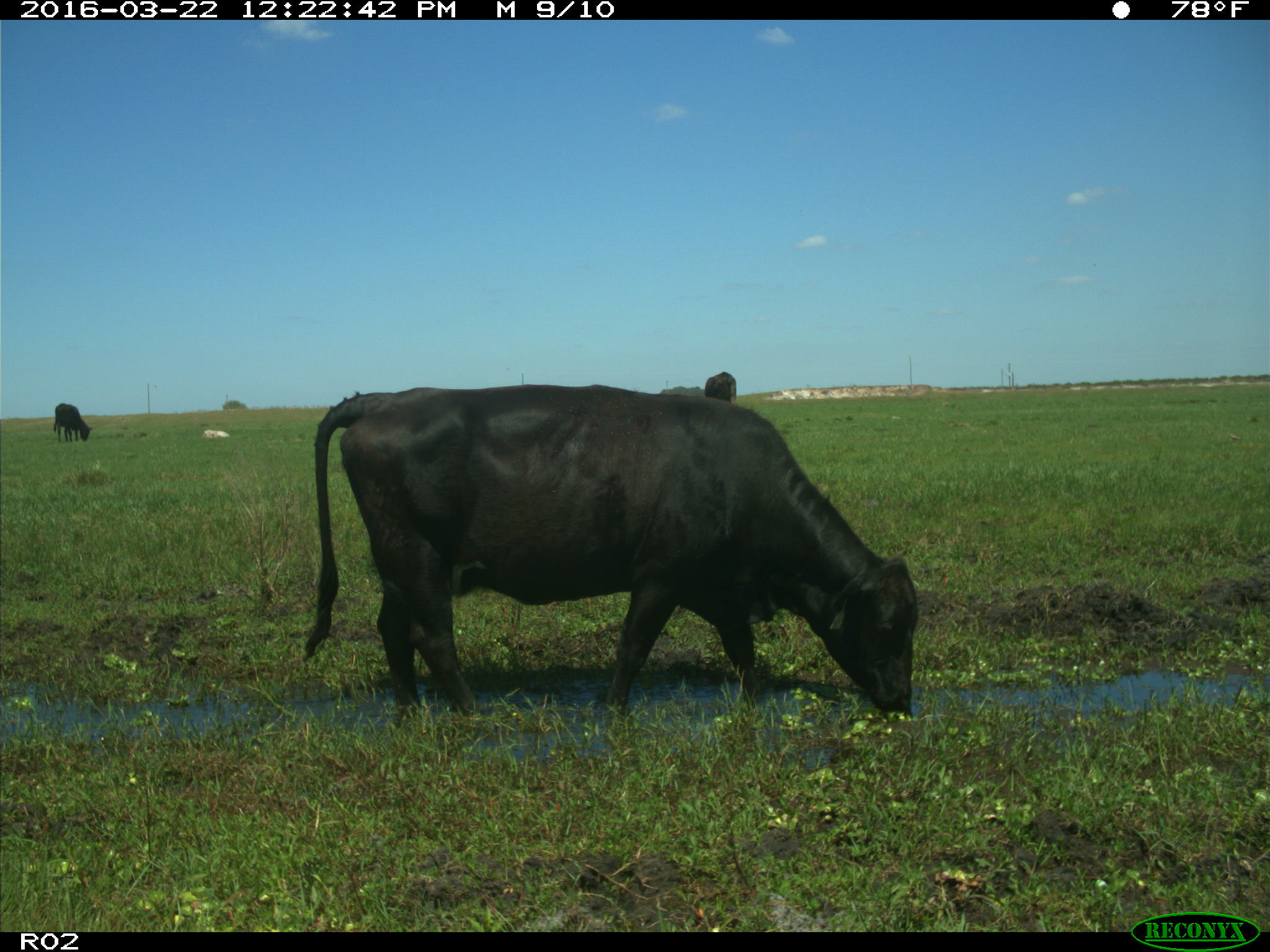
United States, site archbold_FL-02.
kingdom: Animalia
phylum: Chordata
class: Mammalia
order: Artiodactyla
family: Bovidae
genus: Bos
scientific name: Bos taurus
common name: domestic cow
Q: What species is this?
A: Bos taurus (domestic cow).